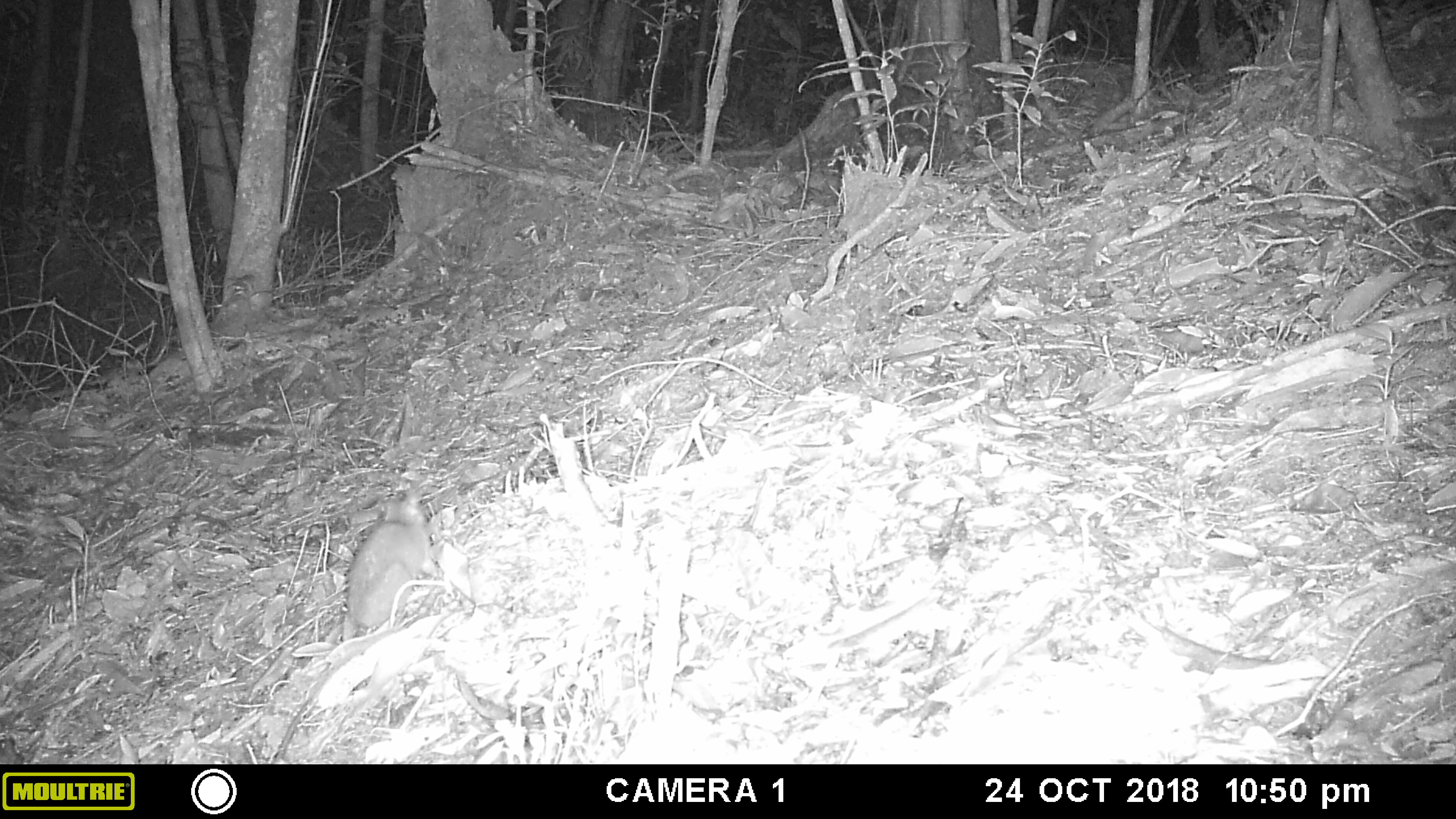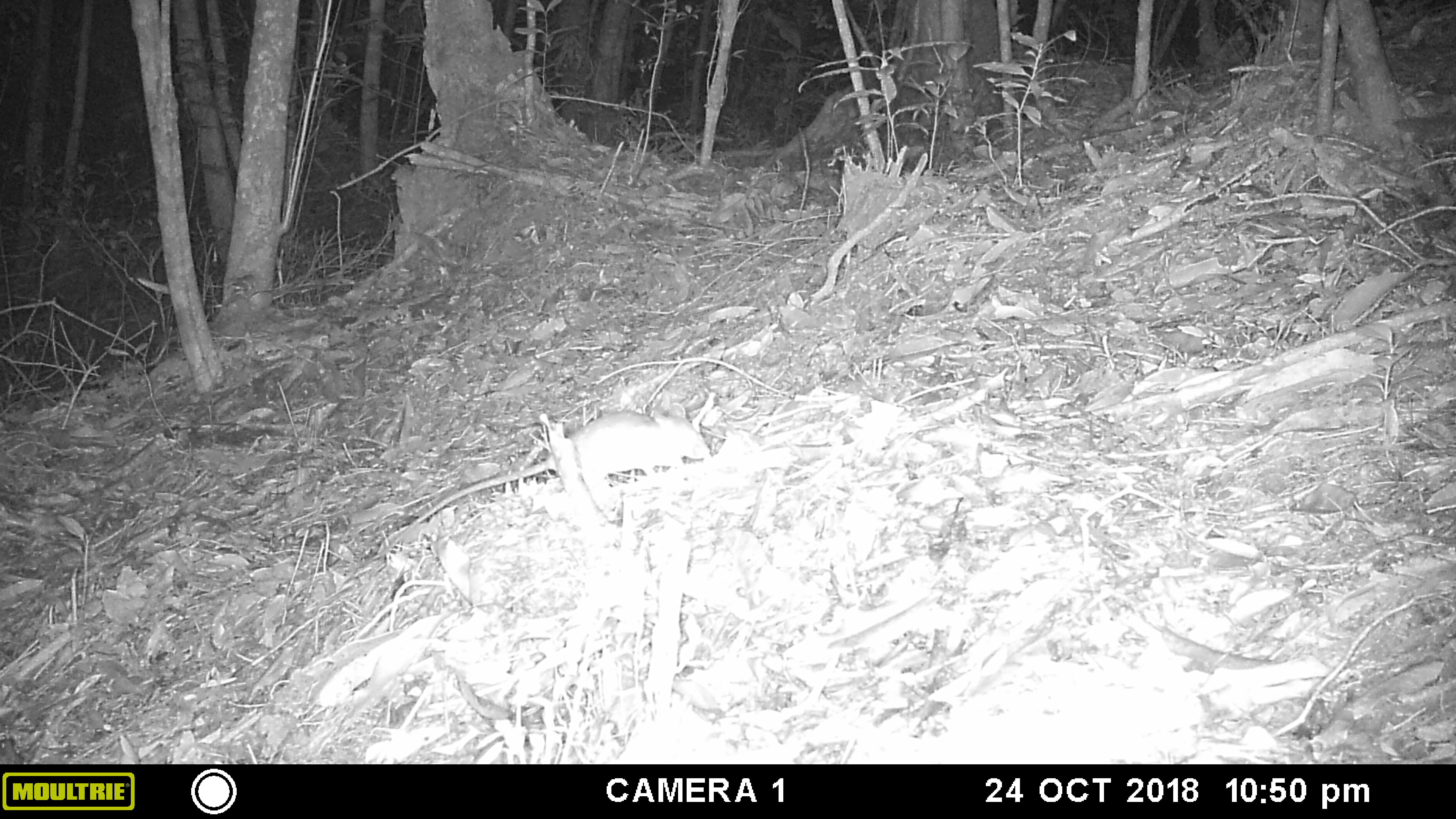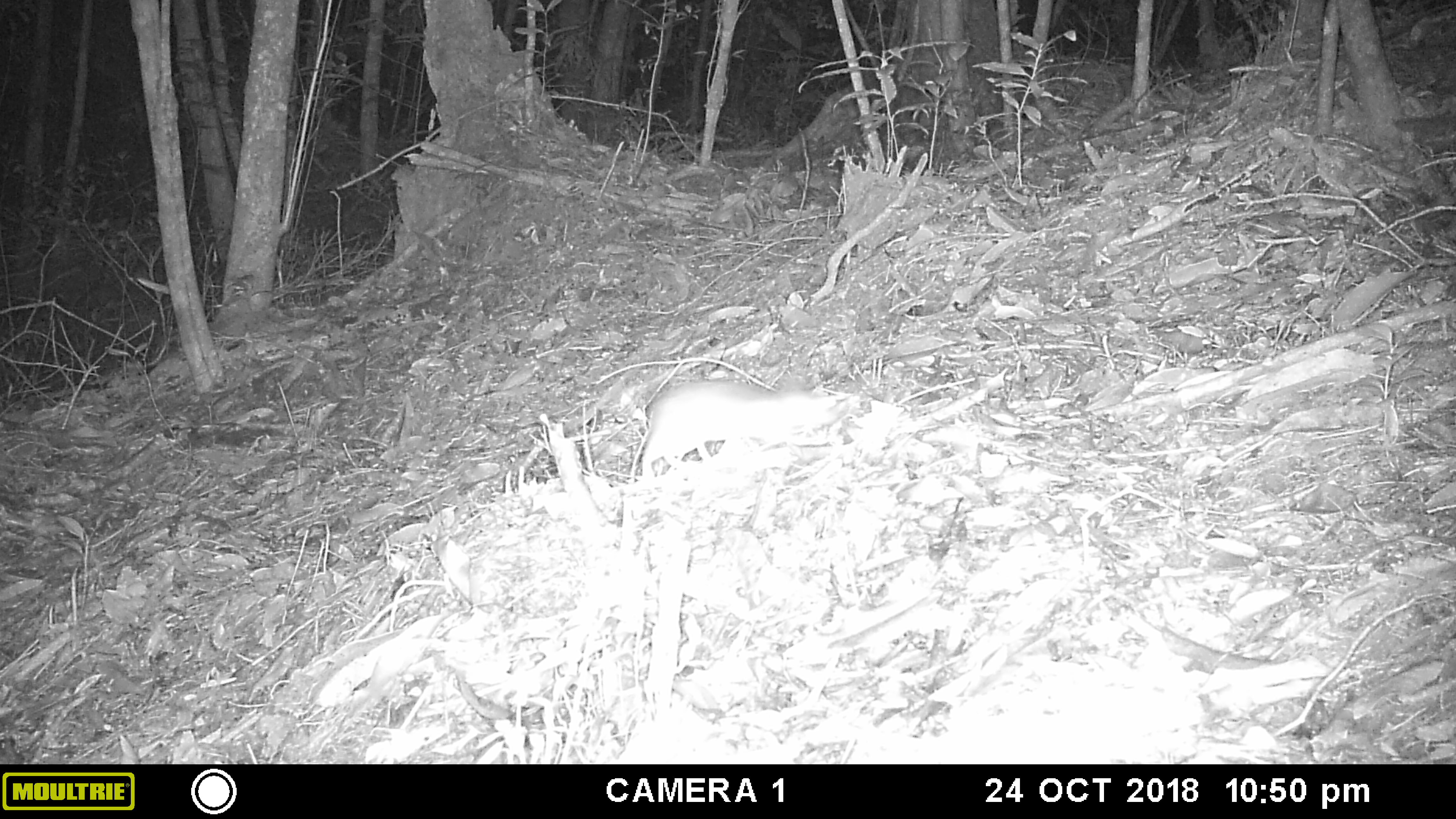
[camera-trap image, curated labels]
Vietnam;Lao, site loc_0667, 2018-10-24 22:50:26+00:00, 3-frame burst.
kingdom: Animalia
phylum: Chordata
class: Mammalia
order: Rodentia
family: Muridae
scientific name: Muridae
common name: old-world mice and rats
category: unidentified murid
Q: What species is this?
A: Unidentified murid (old-world mice and rats) (Muridae).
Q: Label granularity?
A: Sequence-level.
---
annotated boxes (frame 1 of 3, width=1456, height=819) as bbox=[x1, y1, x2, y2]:
unidentified murid: bbox=[270, 486, 442, 764]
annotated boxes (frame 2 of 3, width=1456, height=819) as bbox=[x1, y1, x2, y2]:
unidentified murid: bbox=[370, 402, 710, 560]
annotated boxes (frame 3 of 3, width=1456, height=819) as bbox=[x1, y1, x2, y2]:
unidentified murid: bbox=[640, 377, 841, 481]